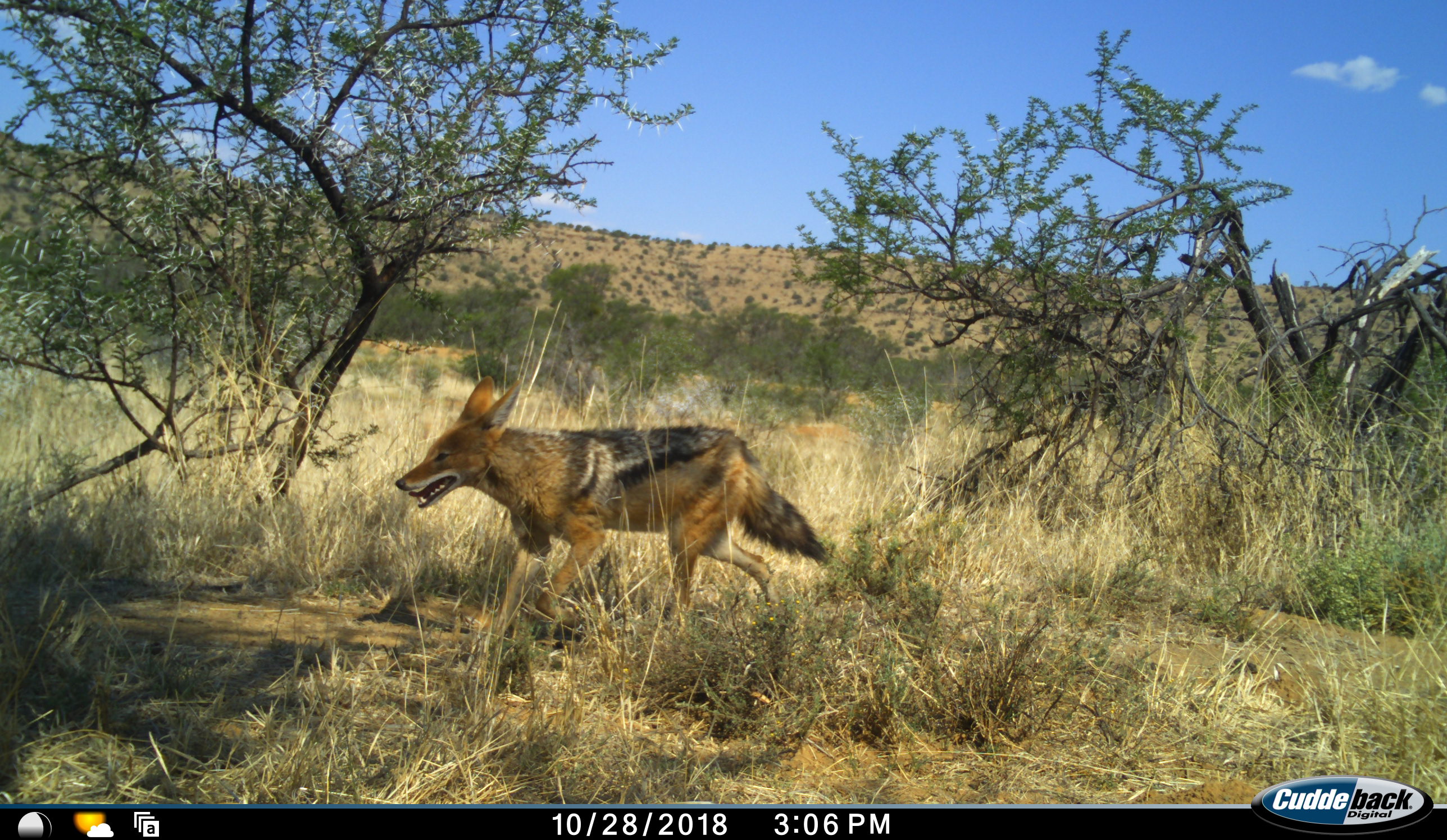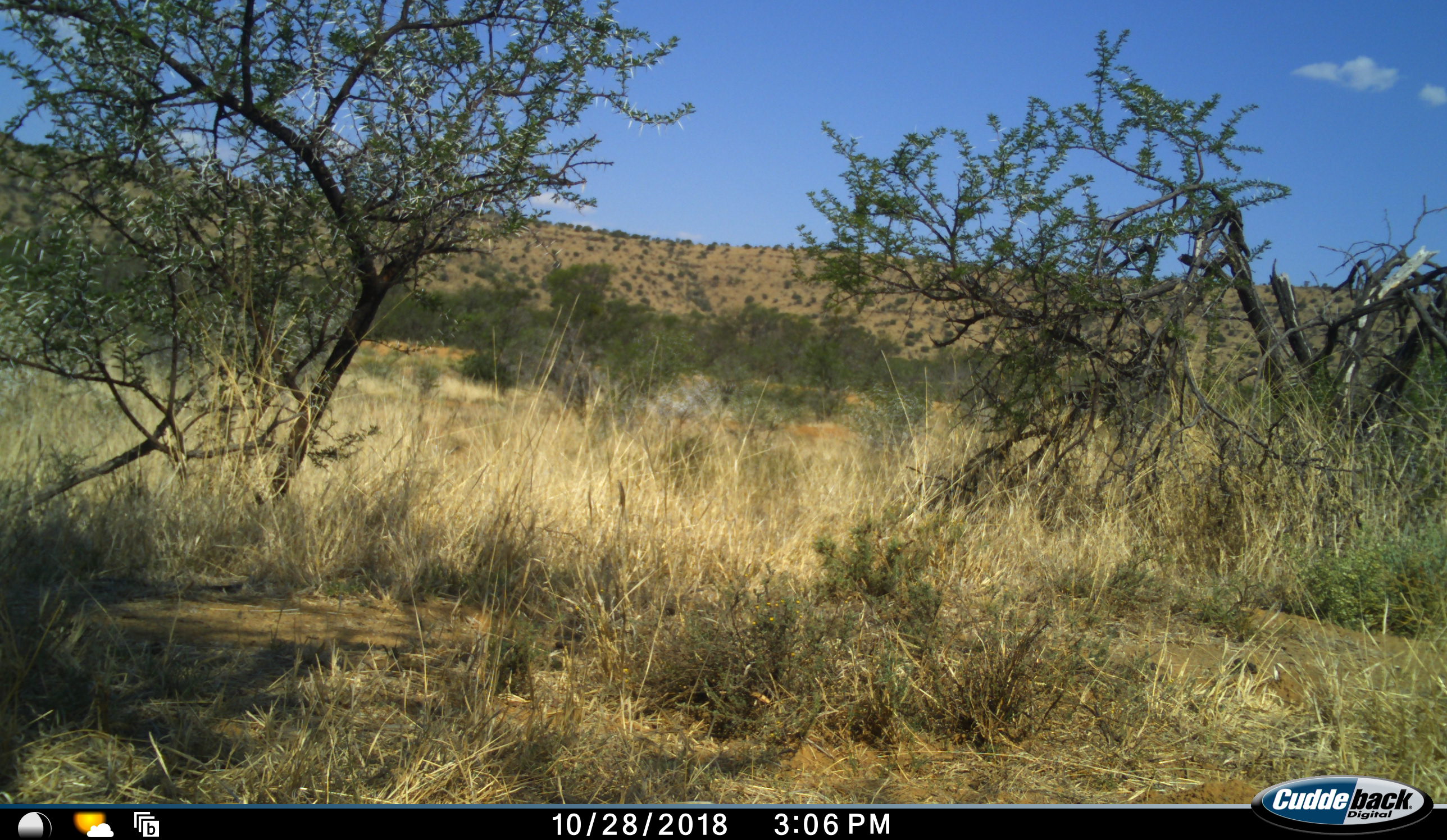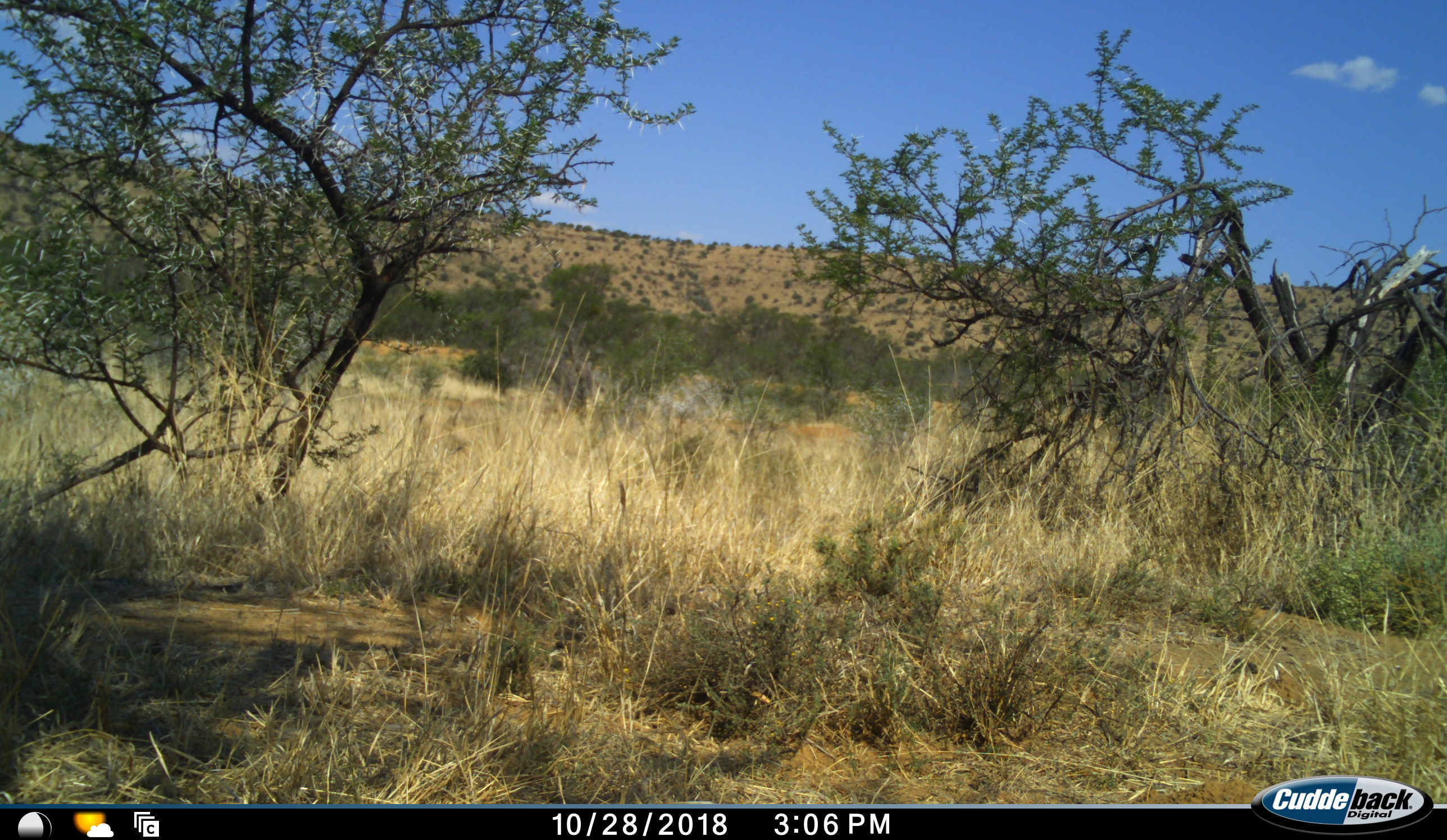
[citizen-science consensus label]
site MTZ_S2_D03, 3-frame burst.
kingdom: Animalia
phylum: Chordata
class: Mammalia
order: Carnivora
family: Canidae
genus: Lupulella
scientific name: Lupulella mesomelas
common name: black-backed jackal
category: jackalblackbacked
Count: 1.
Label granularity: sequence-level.